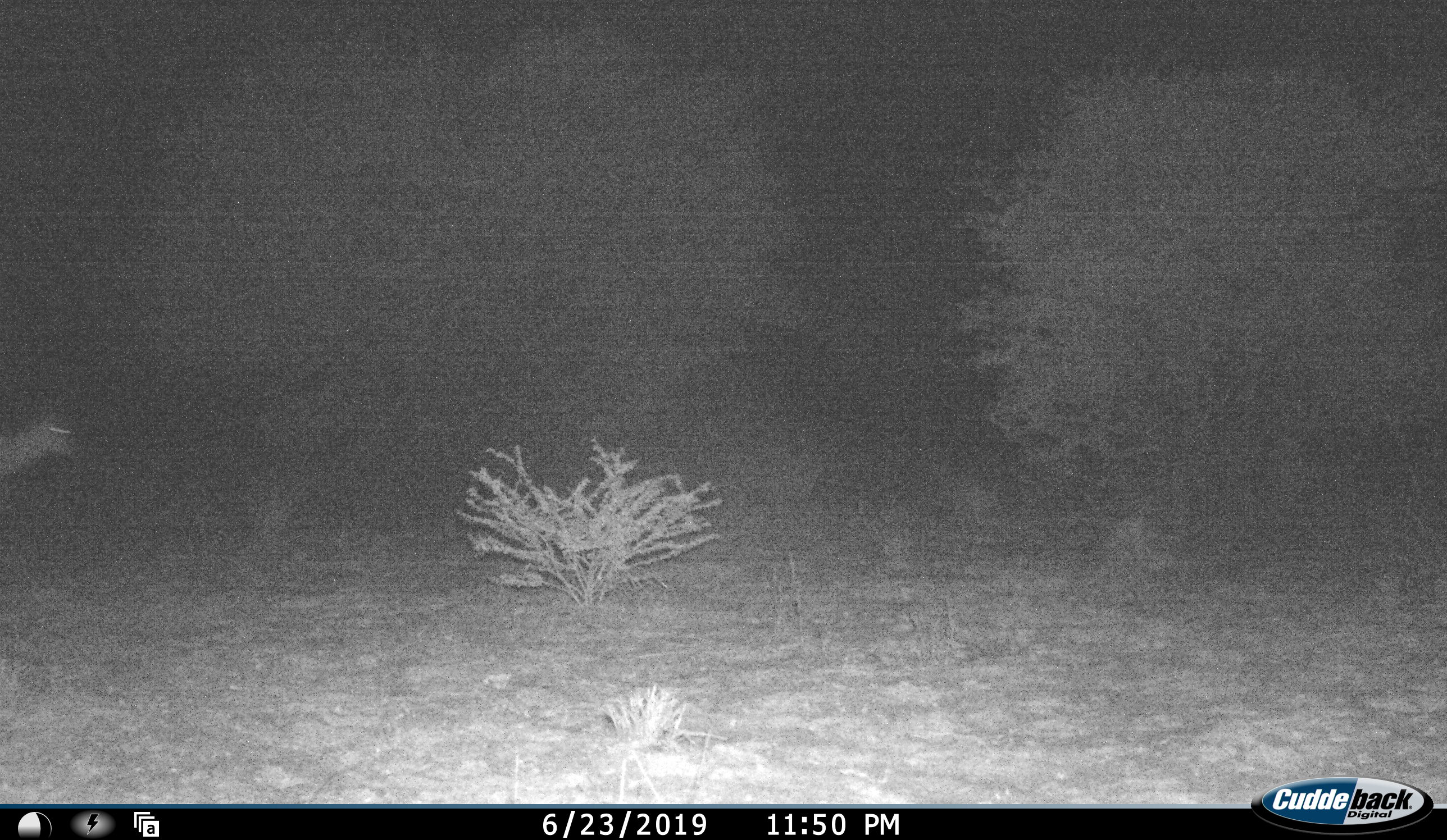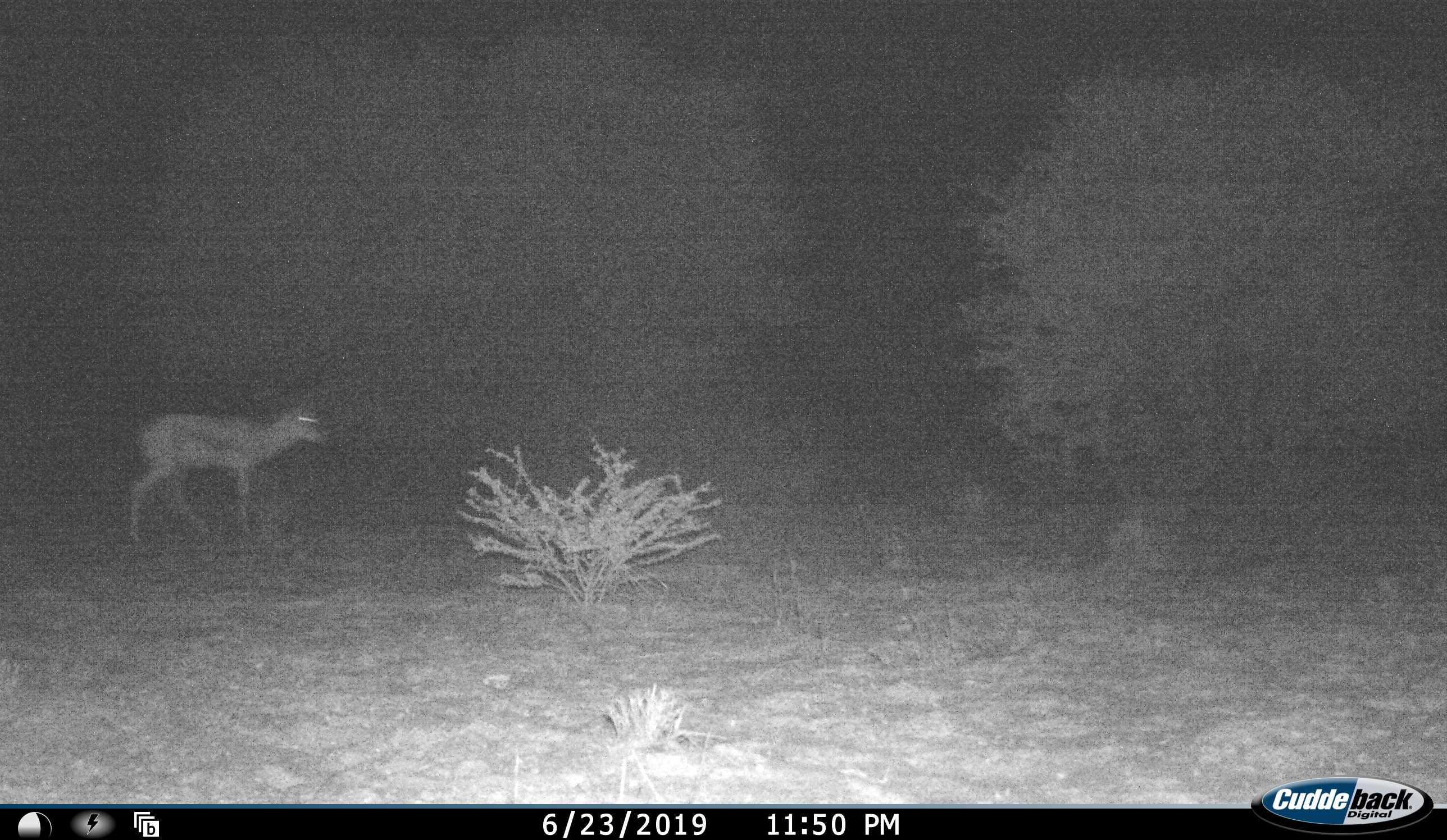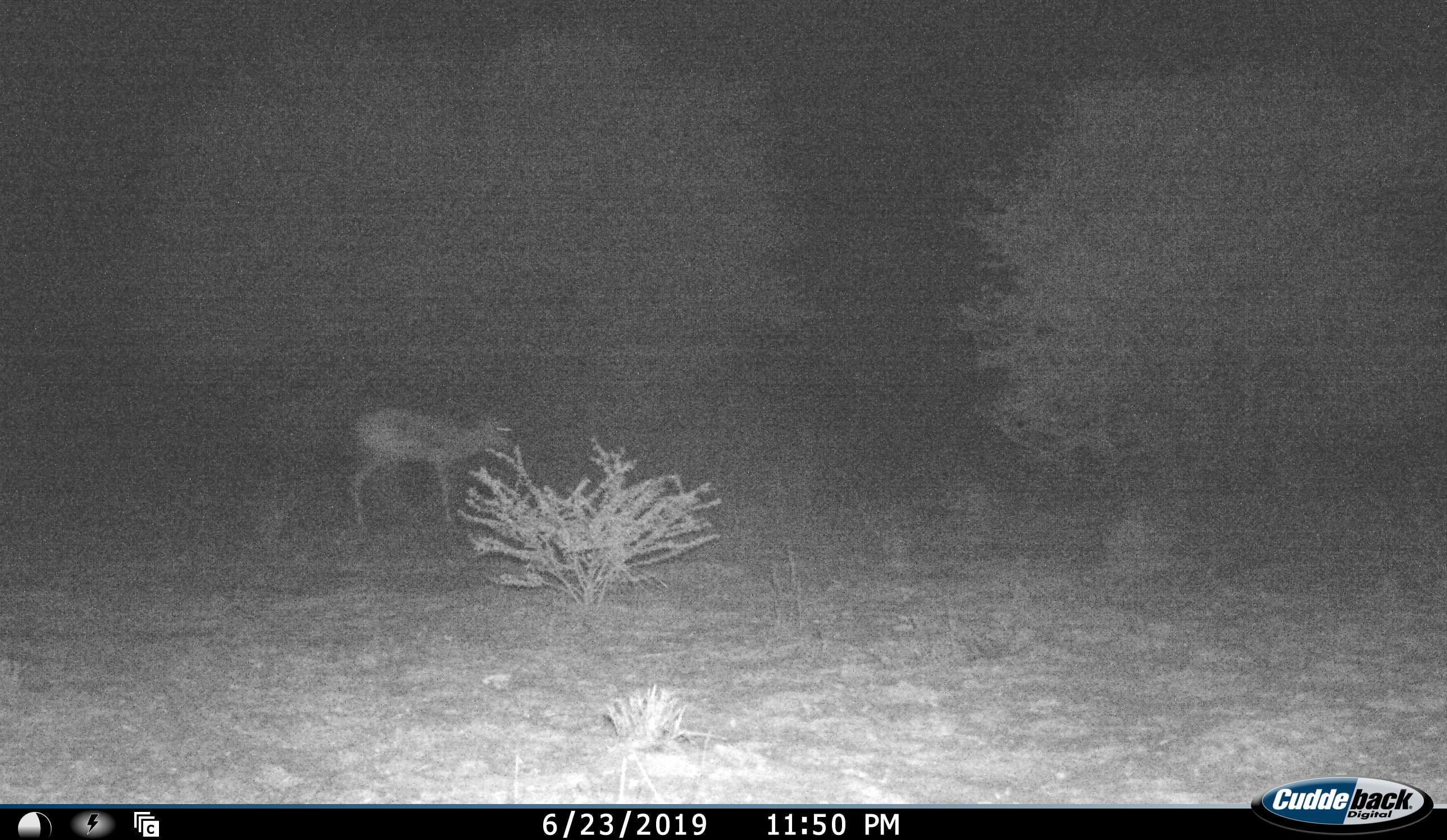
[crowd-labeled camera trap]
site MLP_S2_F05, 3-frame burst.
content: unidentified animal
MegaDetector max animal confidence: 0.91